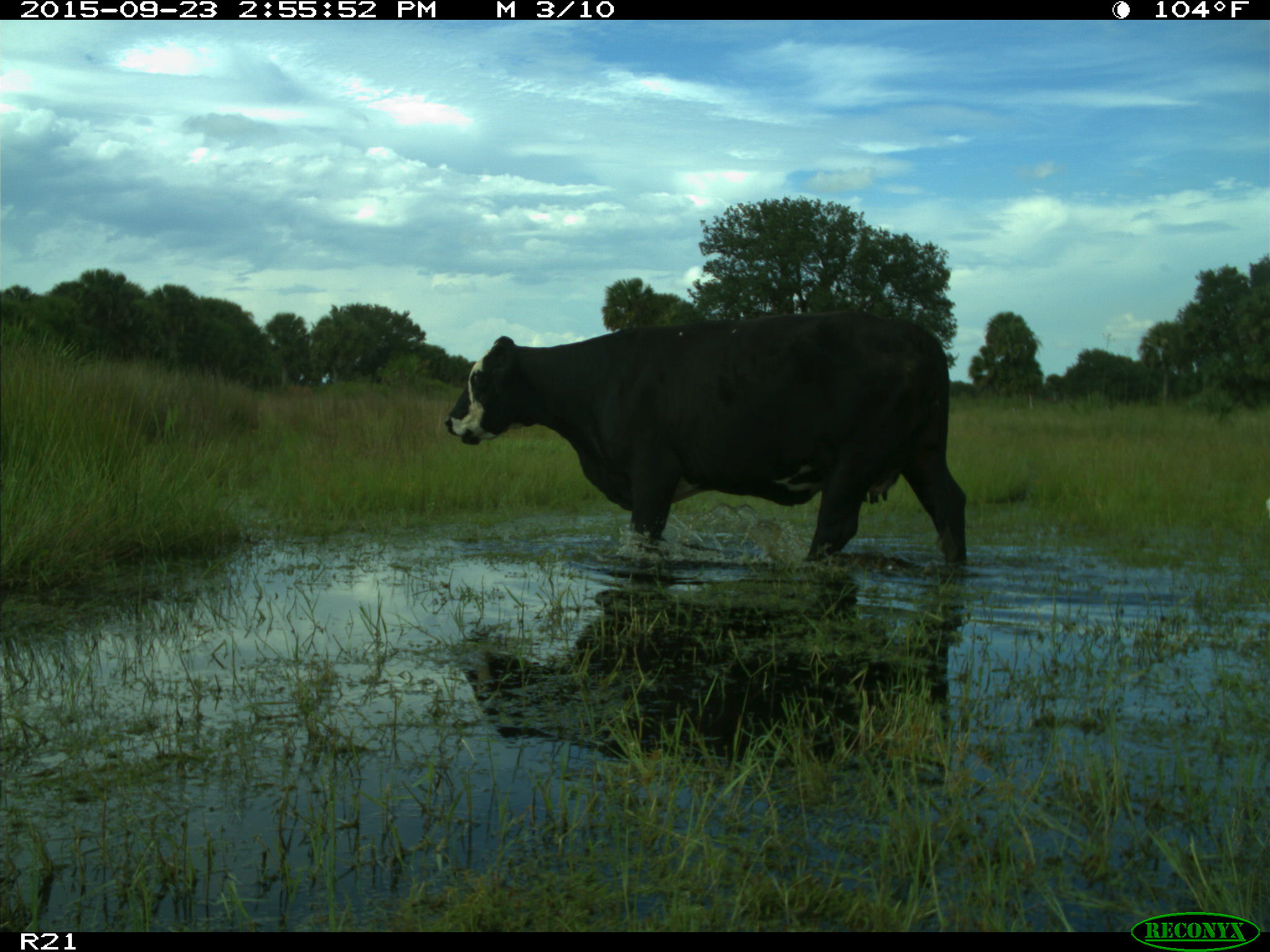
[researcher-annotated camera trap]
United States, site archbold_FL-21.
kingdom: Animalia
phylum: Chordata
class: Mammalia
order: Artiodactyla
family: Bovidae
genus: Bos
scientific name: Bos taurus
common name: domestic cow